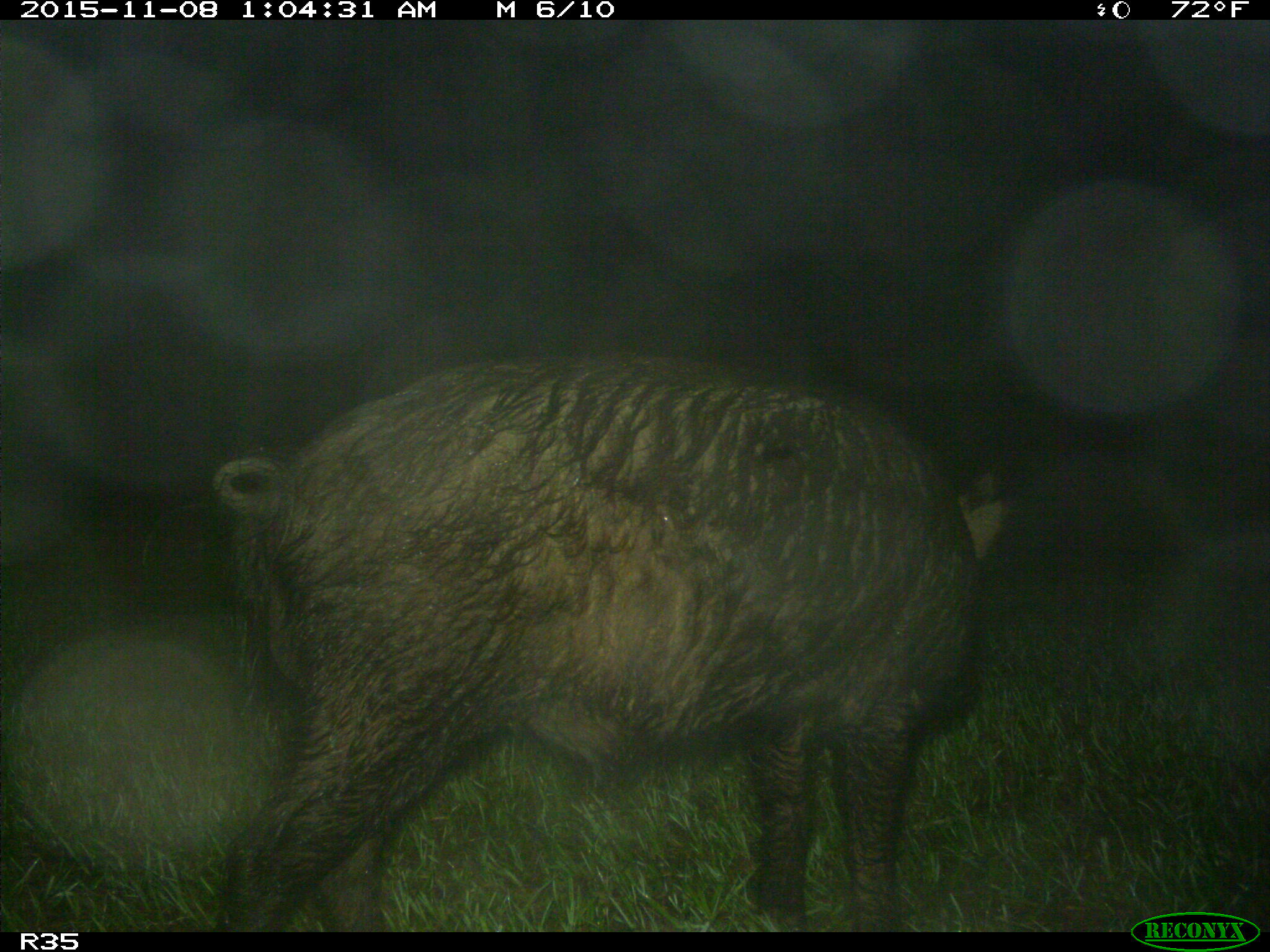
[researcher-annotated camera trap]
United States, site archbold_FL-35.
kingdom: Animalia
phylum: Chordata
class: Mammalia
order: Artiodactyla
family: Suidae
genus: Sus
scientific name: Sus scrofa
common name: wild boar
Sus scrofa (wild boar).